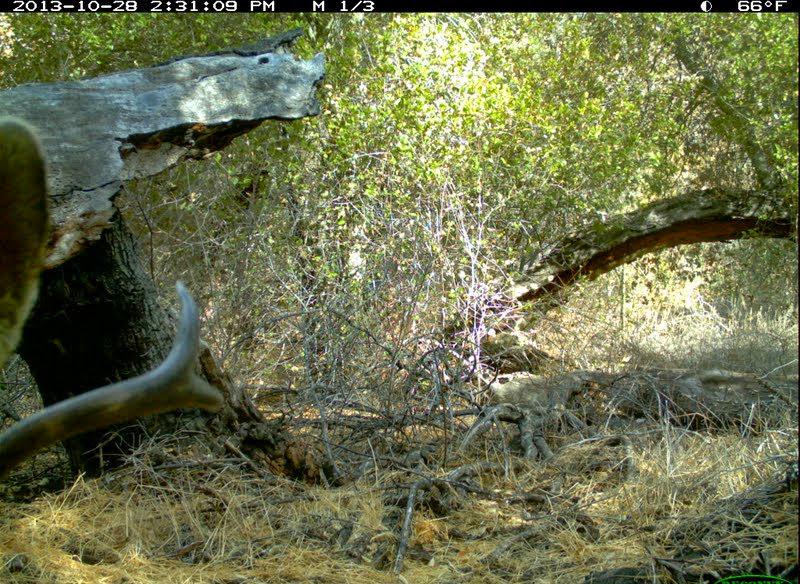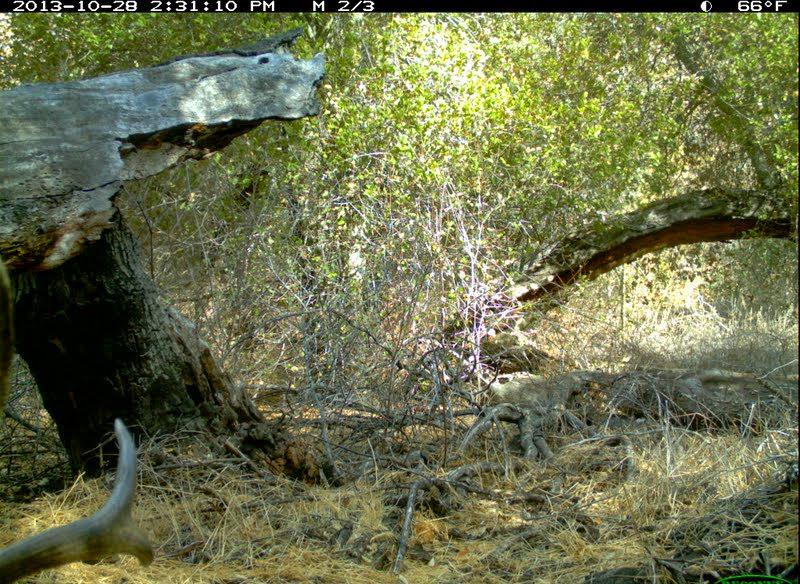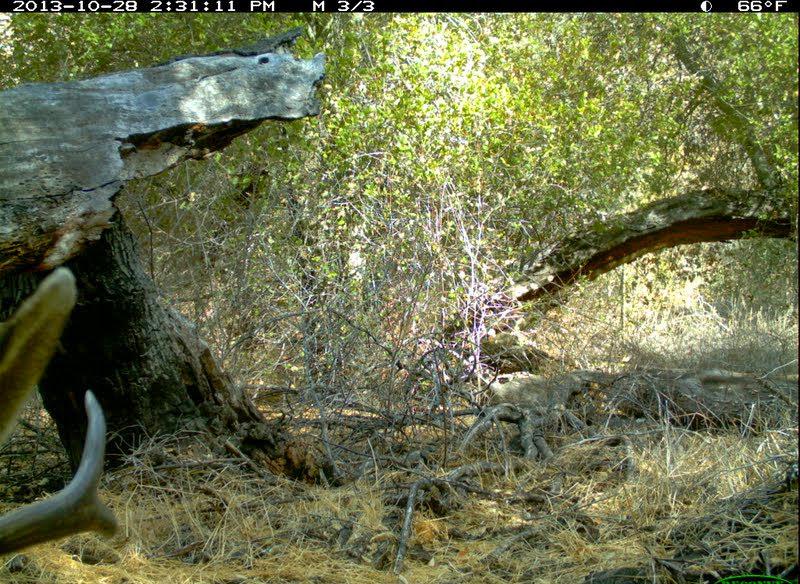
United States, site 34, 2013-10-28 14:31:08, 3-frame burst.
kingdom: Animalia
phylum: Chordata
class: Mammalia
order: Artiodactyla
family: Cervidae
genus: Odocoileus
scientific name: Odocoileus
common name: deer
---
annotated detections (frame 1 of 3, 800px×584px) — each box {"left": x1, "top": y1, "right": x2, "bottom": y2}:
deer: {"left": 0, "top": 114, "right": 223, "bottom": 543}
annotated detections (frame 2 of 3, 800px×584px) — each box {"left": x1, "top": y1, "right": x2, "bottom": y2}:
deer: {"left": 0, "top": 418, "right": 153, "bottom": 584}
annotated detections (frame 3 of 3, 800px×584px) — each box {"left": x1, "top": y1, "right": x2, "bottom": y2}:
deer: {"left": 0, "top": 266, "right": 119, "bottom": 556}